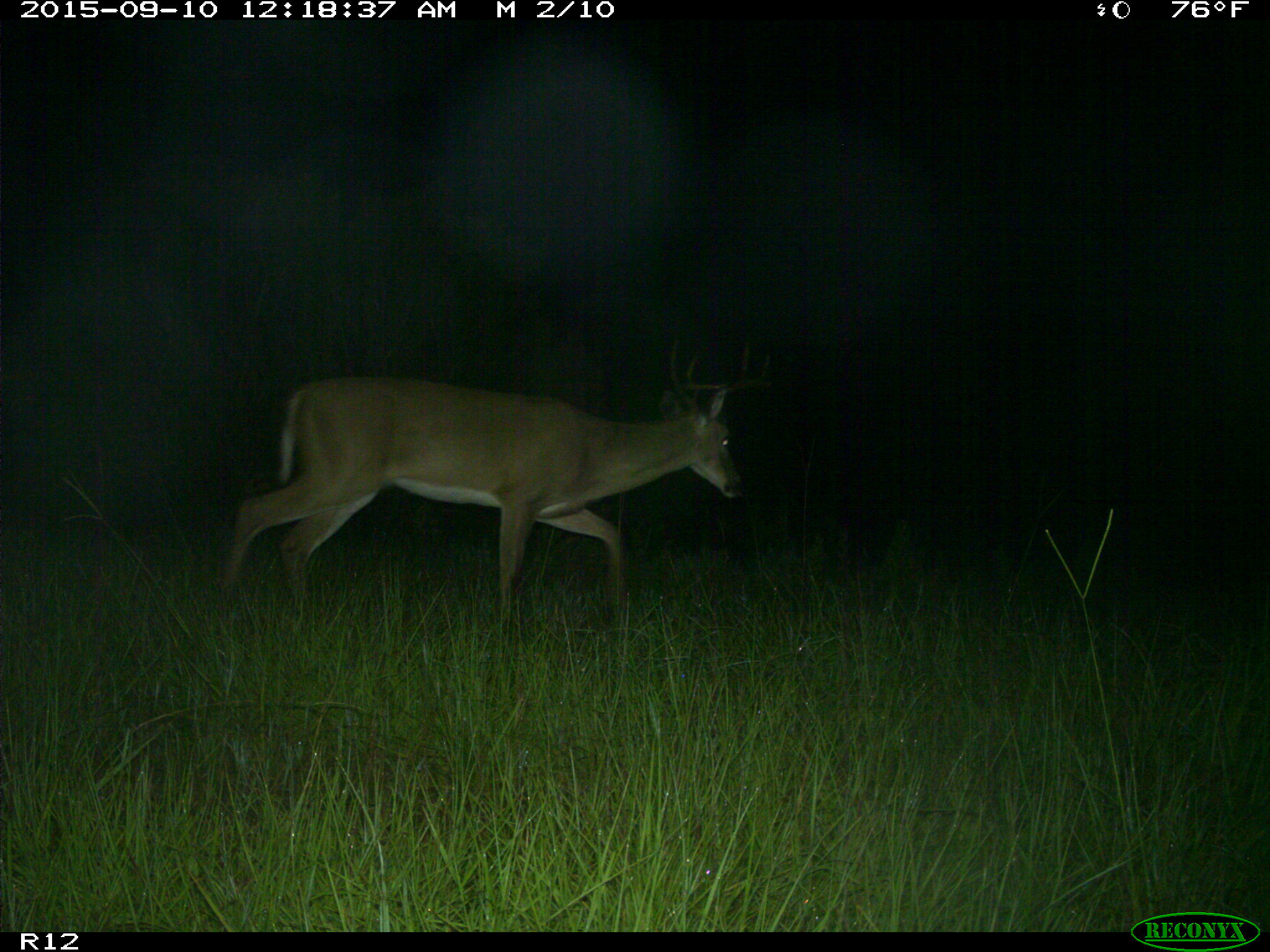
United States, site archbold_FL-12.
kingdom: Animalia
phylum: Chordata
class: Mammalia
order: Artiodactyla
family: Cervidae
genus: Odocoileus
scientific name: Odocoileus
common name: deer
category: unidentified deer